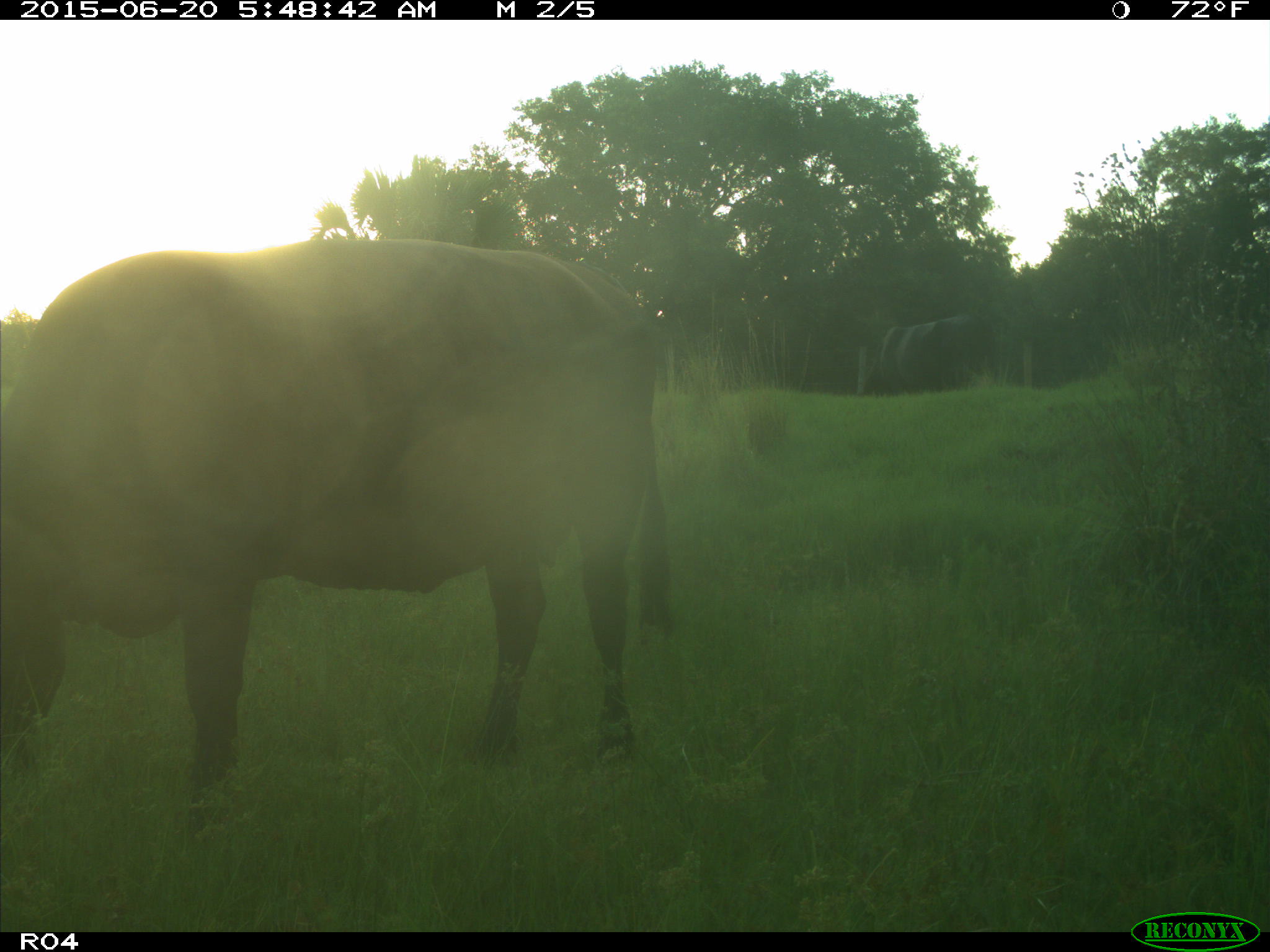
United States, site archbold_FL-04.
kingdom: Animalia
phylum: Chordata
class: Mammalia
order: Artiodactyla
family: Bovidae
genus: Bos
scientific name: Bos taurus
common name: domestic cow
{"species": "Bos taurus (domestic cow)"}